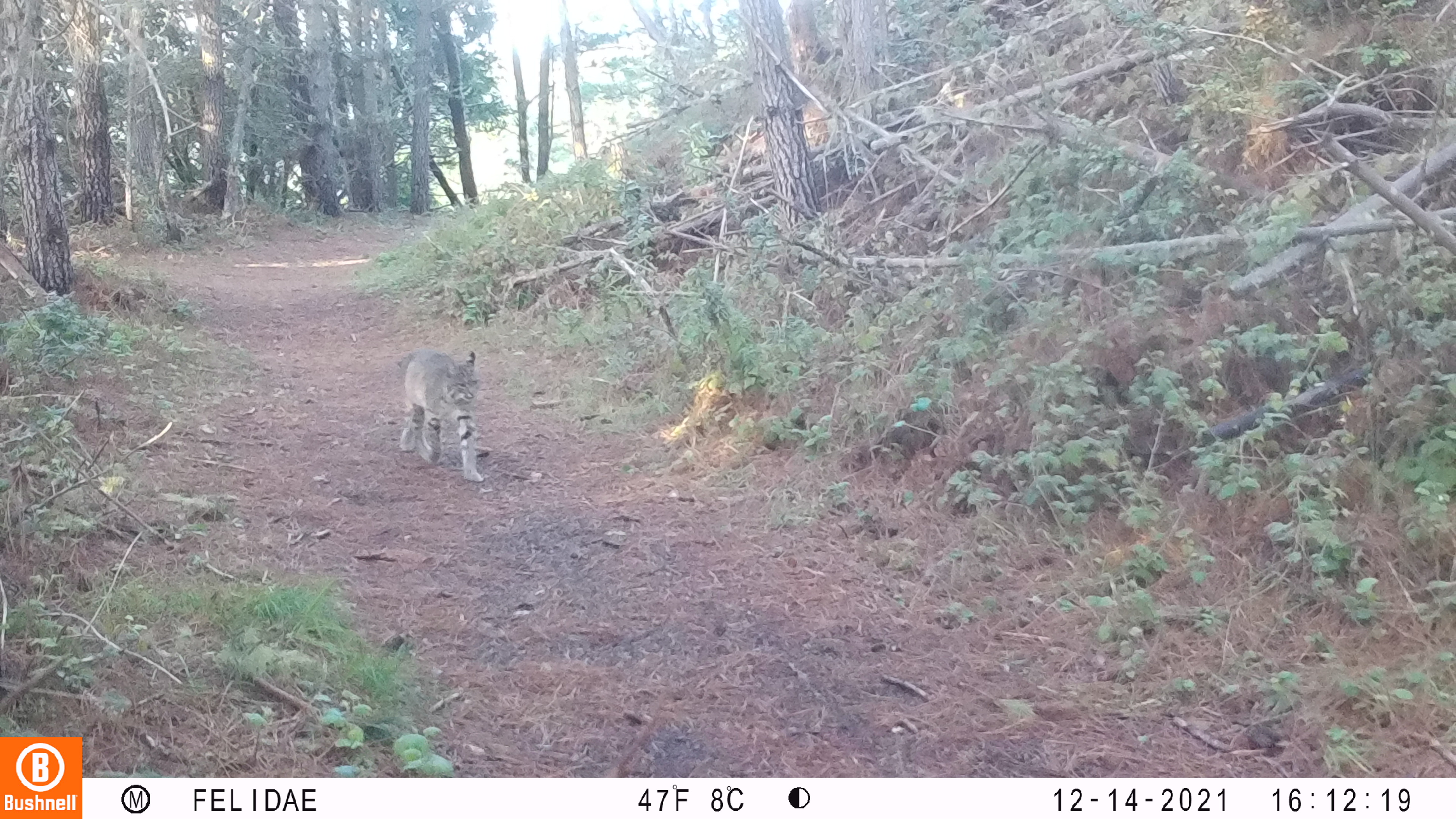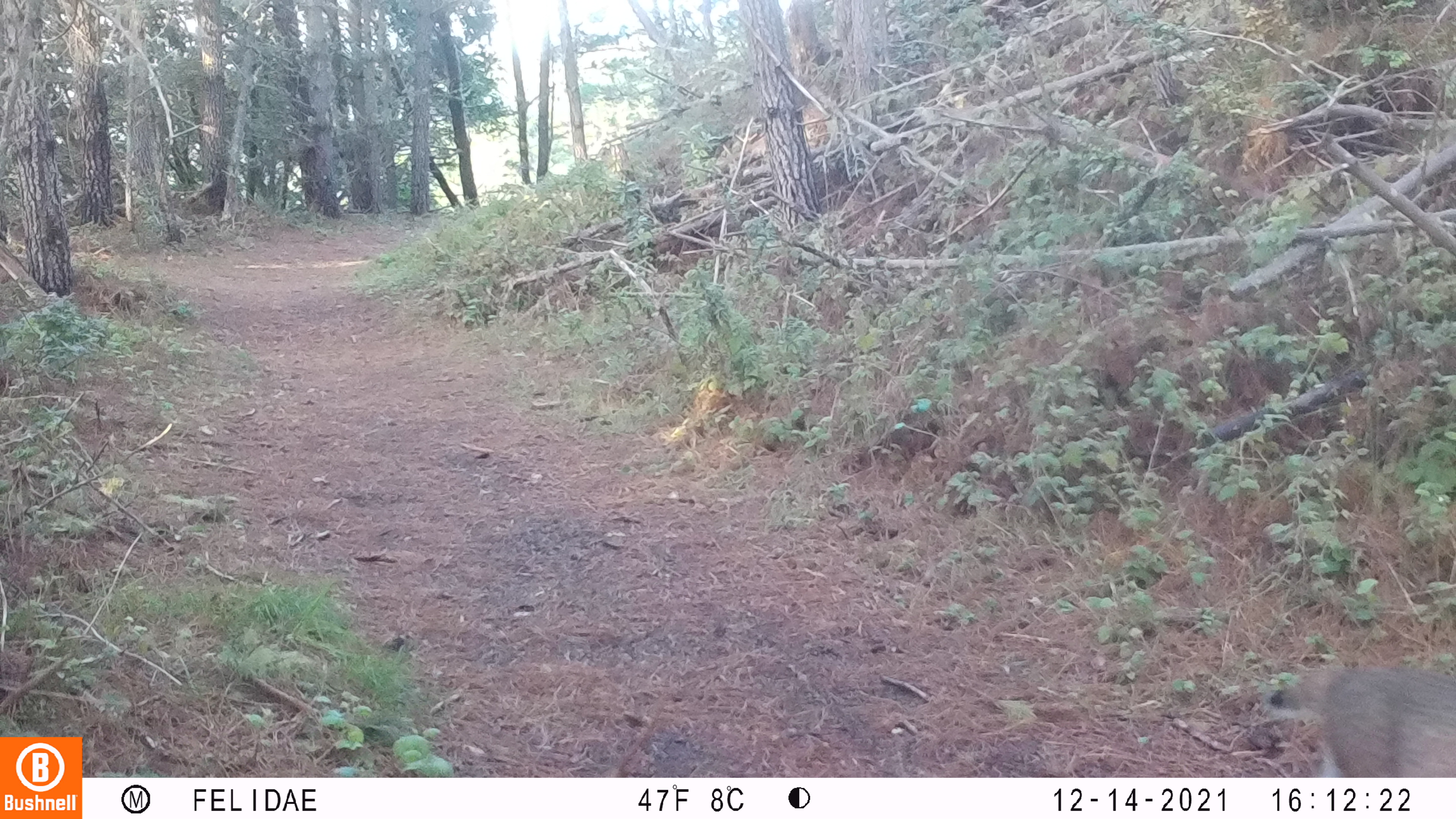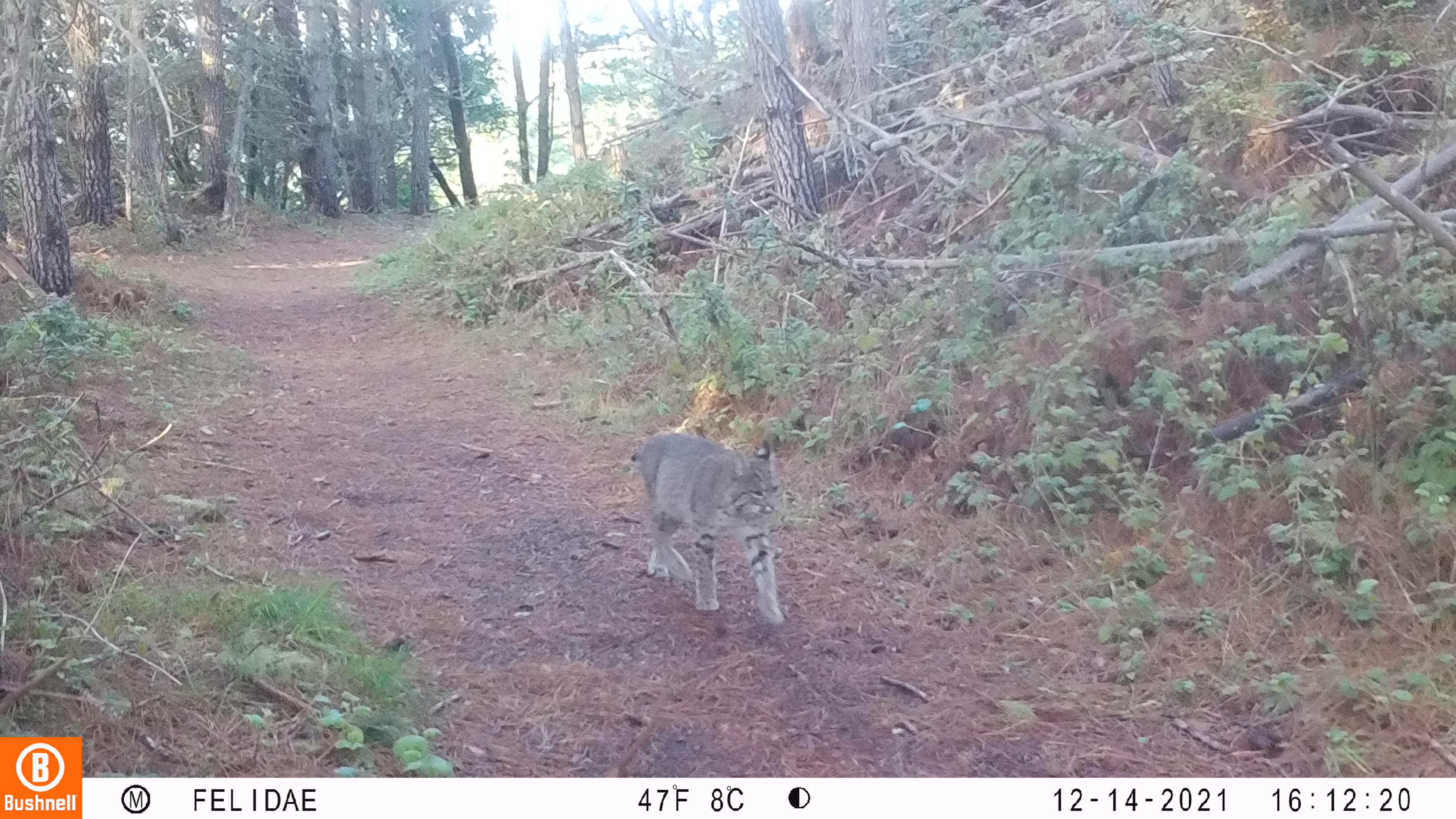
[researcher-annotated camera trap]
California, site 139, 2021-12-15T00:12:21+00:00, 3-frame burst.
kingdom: Animalia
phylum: Chordata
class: Mammalia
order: Carnivora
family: Felidae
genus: Lynx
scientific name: Lynx rufus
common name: bobcat